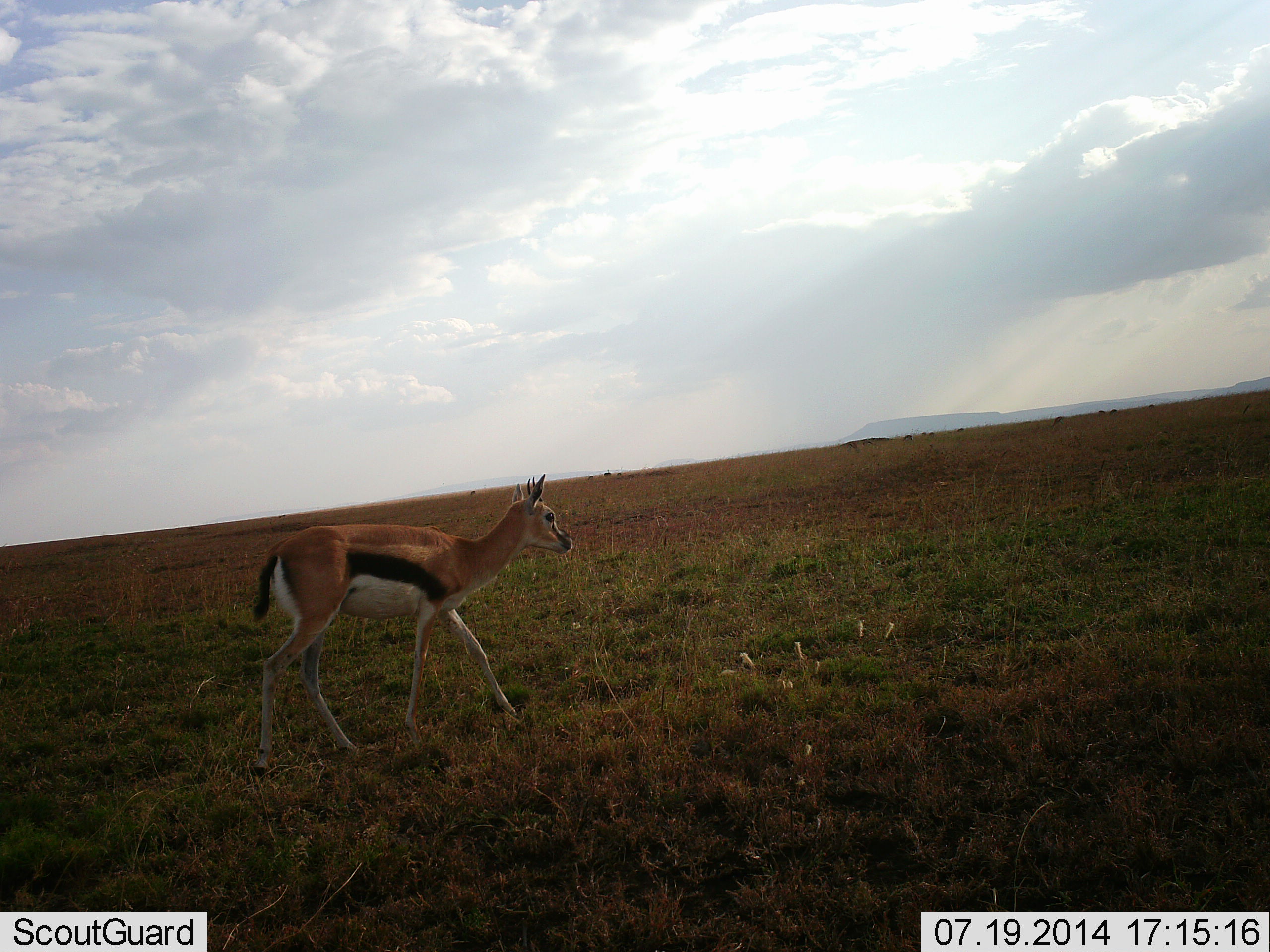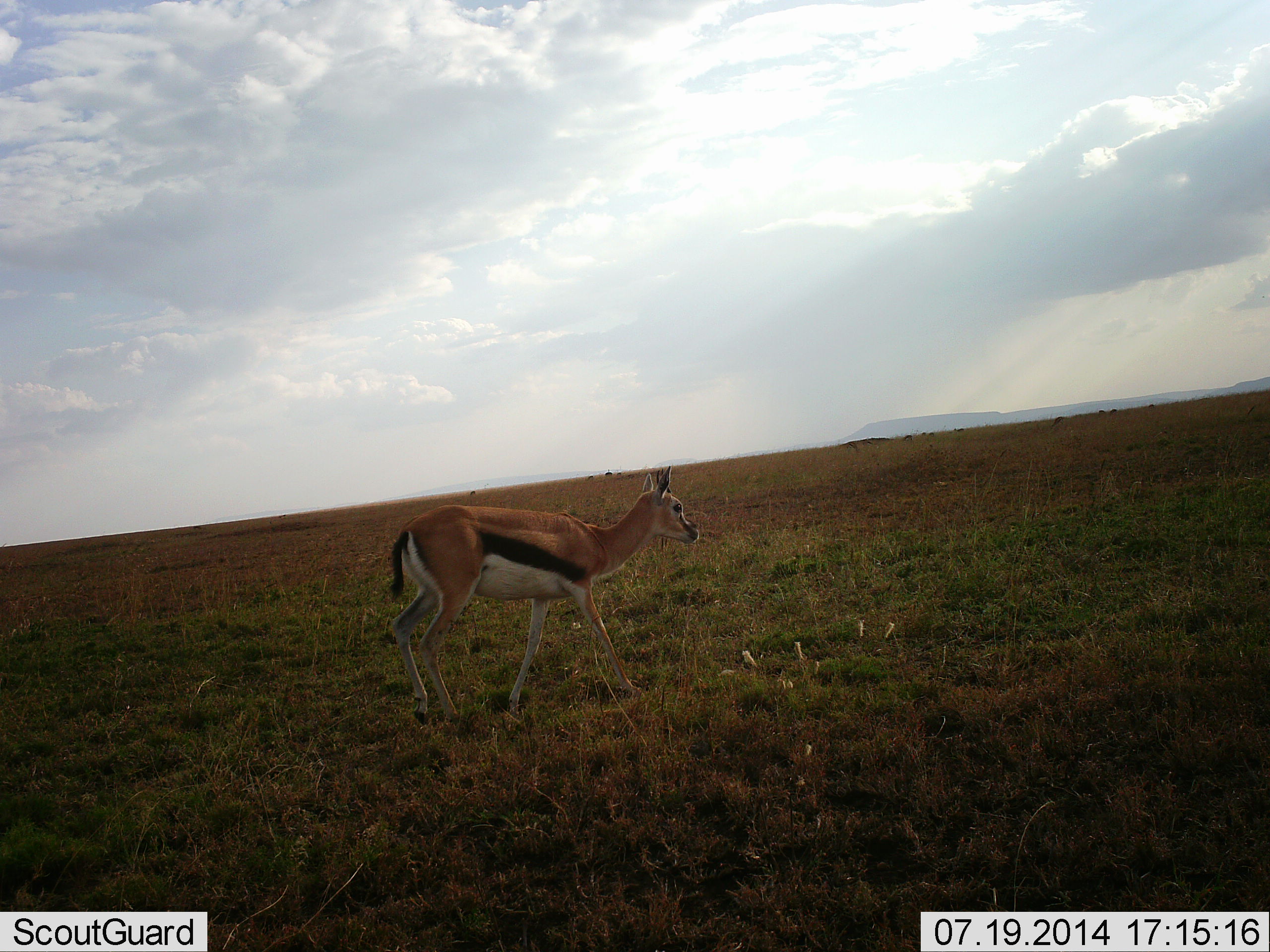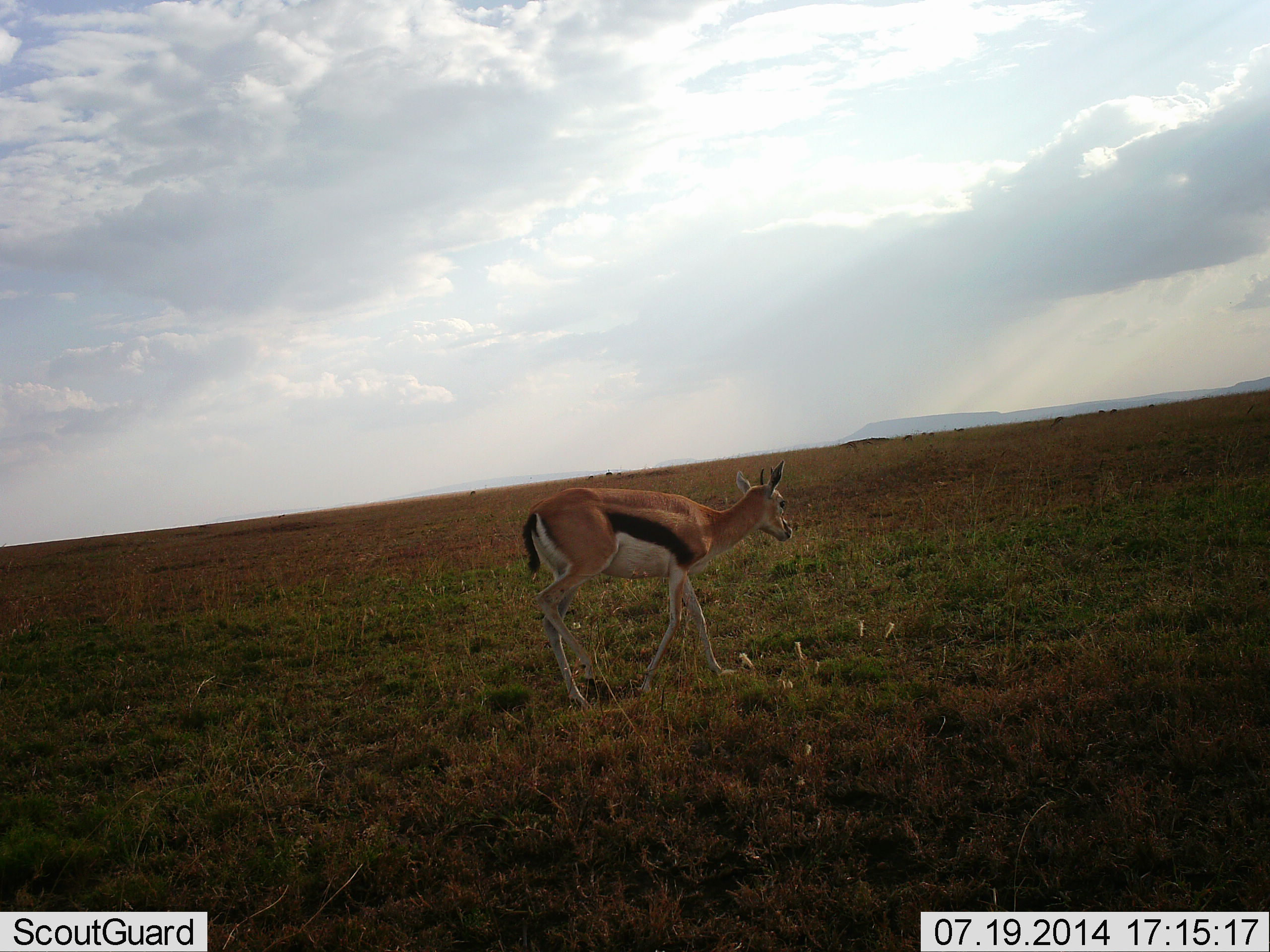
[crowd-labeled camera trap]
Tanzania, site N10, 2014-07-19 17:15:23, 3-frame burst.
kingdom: Animalia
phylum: Chordata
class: Mammalia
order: Artiodactyla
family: Bovidae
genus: Eudorcas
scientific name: Eudorcas thomsonii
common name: thomson's gazelle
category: gazellethomsons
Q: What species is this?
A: Gazellethomsons (thomson's gazelle) (Eudorcas thomsonii).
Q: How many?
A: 1.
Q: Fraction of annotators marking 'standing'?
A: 9%.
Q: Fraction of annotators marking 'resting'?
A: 0%.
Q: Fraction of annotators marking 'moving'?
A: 91%.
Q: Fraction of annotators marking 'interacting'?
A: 0%.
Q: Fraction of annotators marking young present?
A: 0%.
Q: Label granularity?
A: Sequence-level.